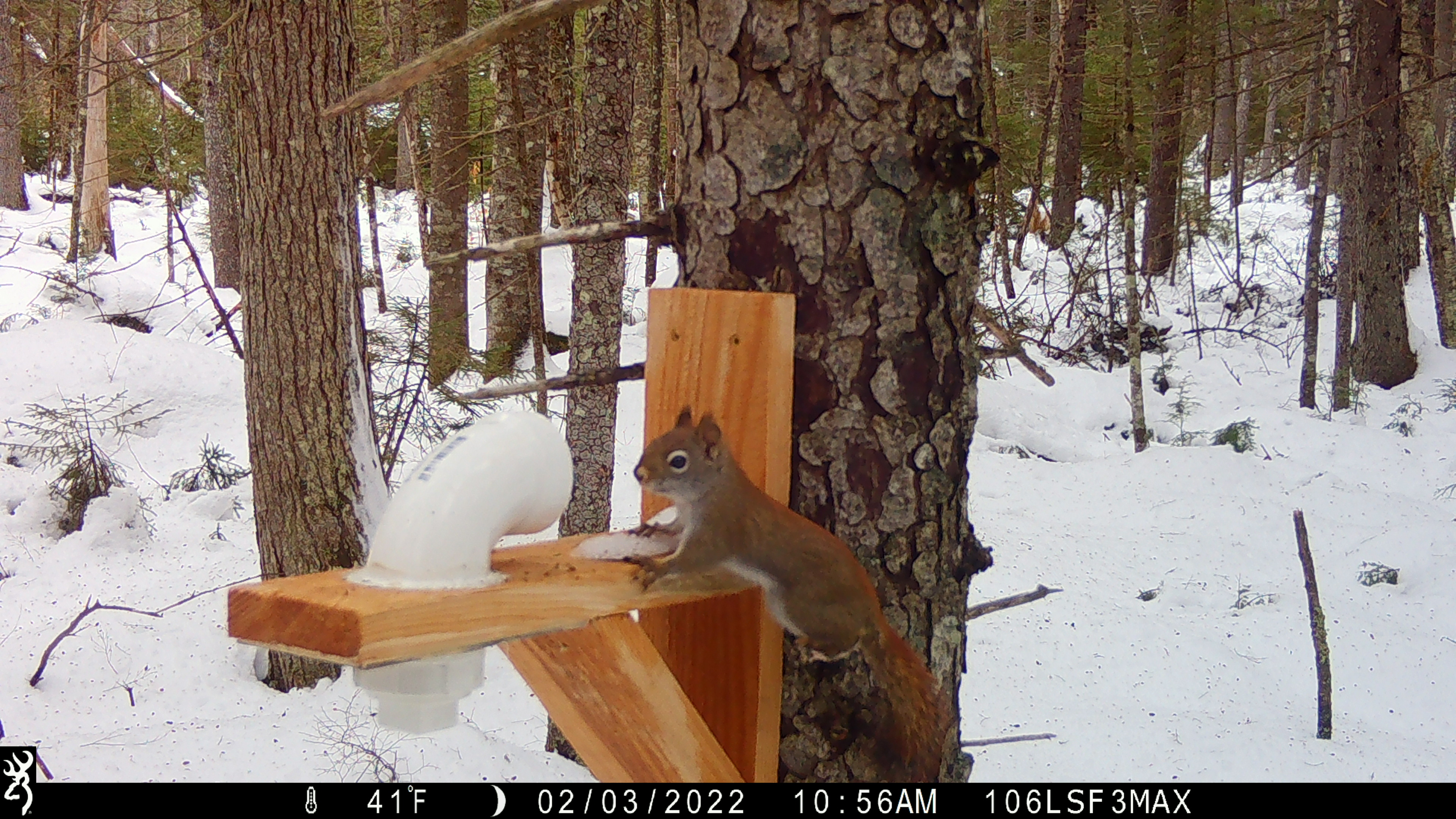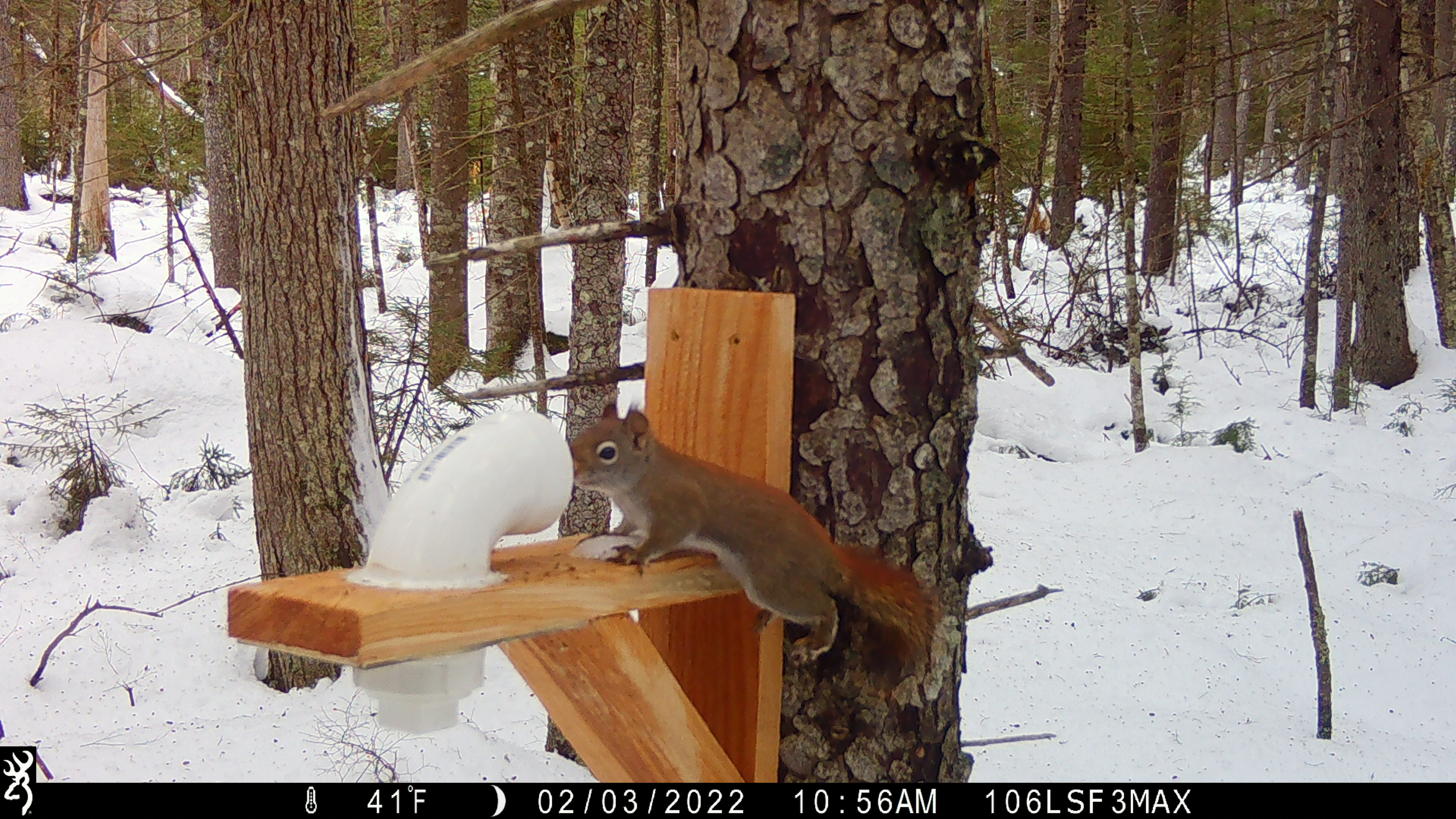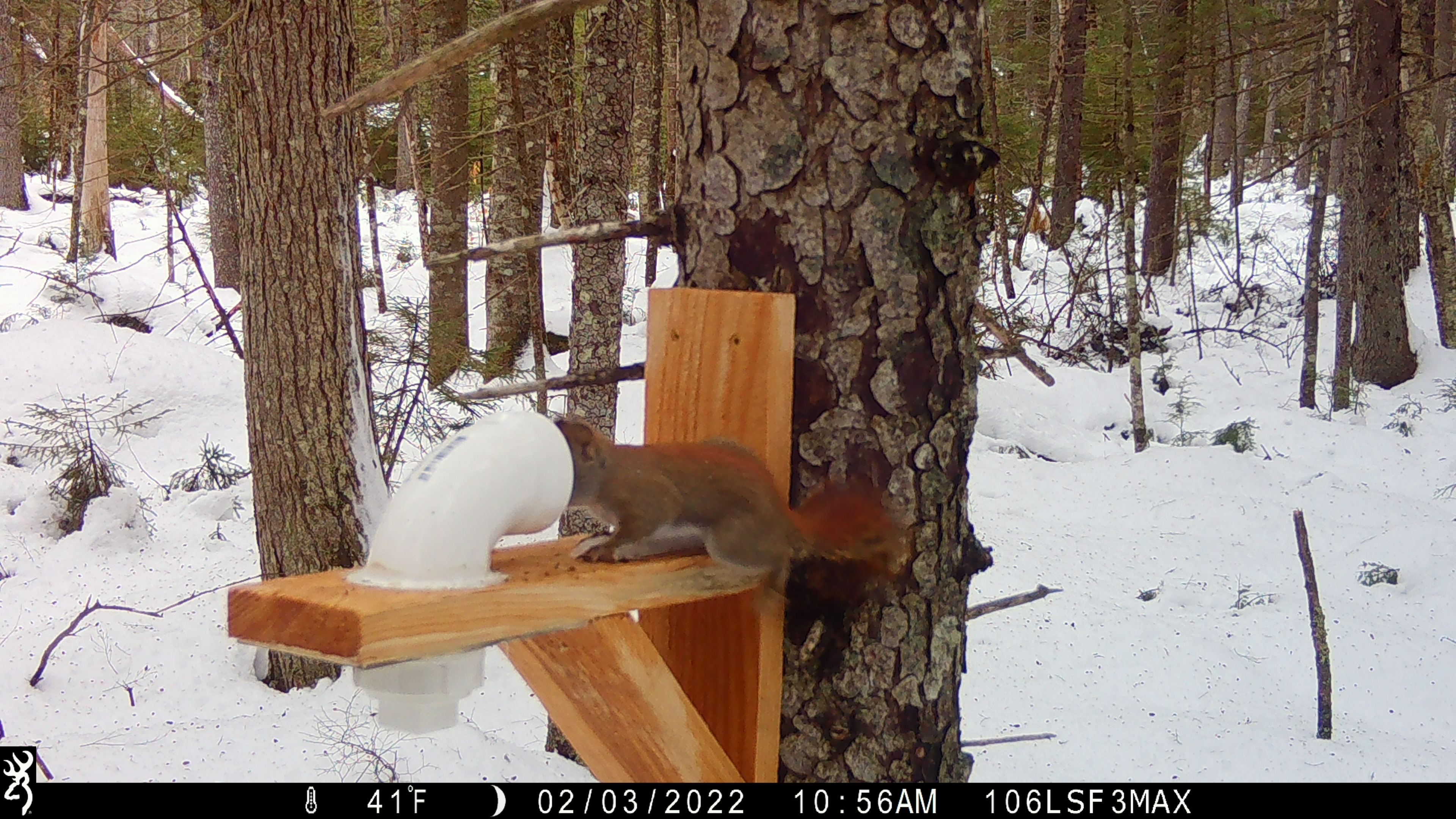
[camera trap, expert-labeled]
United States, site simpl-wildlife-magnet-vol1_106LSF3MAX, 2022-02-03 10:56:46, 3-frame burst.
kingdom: Animalia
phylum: Chordata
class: Mammalia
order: Rodentia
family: Sciuridae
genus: Tamiasciurus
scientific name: Tamiasciurus hudsonicus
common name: red squirrel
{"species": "red squirrel (Tamiasciurus hudsonicus)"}